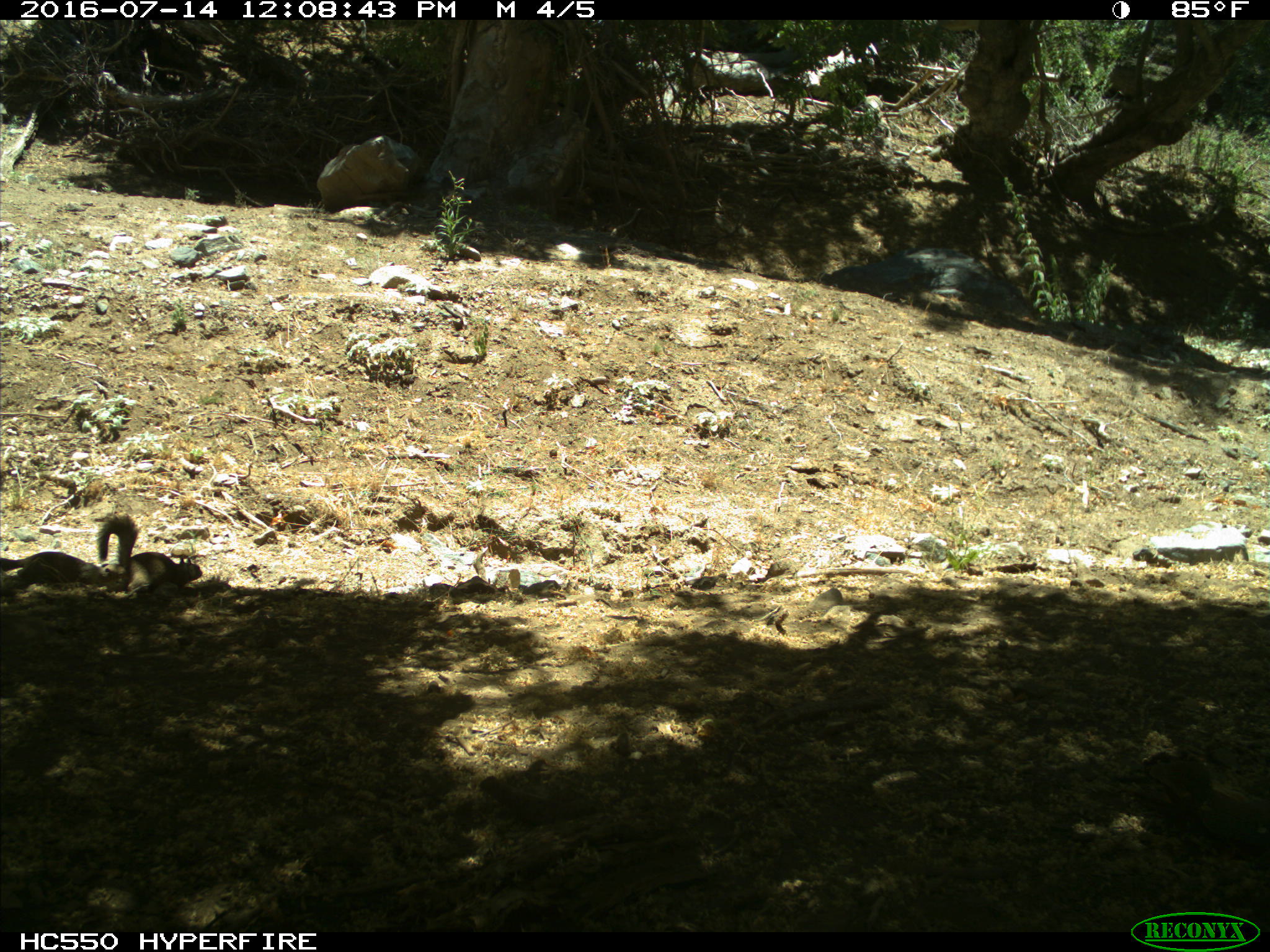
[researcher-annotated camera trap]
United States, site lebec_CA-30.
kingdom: Animalia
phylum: Chordata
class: Mammalia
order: Rodentia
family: Sciuridae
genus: Otospermophilus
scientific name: Otospermophilus beecheyi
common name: california ground squirrel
Otospermophilus beecheyi (california ground squirrel).